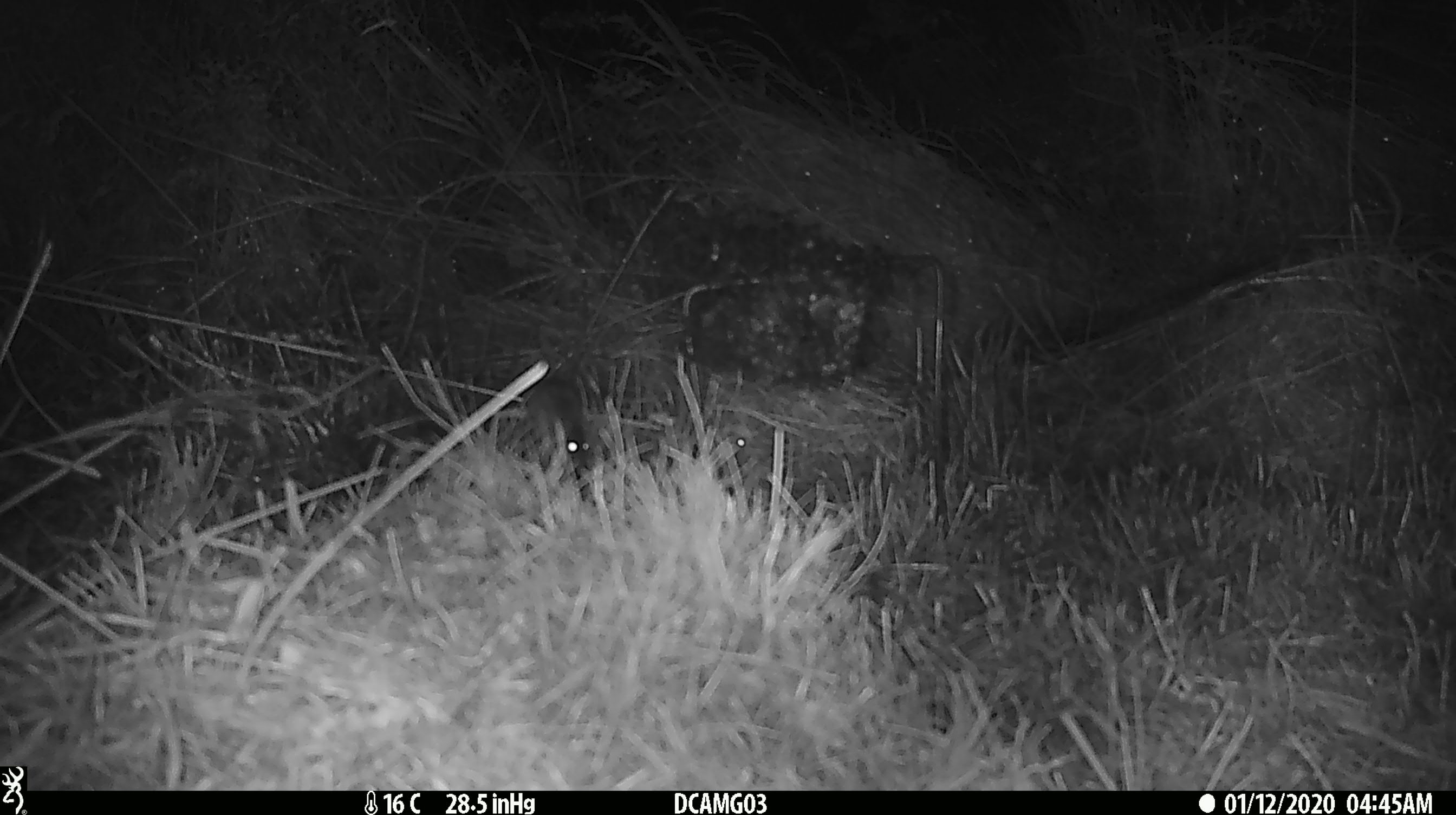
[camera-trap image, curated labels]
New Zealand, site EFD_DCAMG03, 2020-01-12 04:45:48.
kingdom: Animalia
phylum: Chordata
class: Mammalia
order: Rodentia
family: Muridae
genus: Mus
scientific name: Mus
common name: mouse